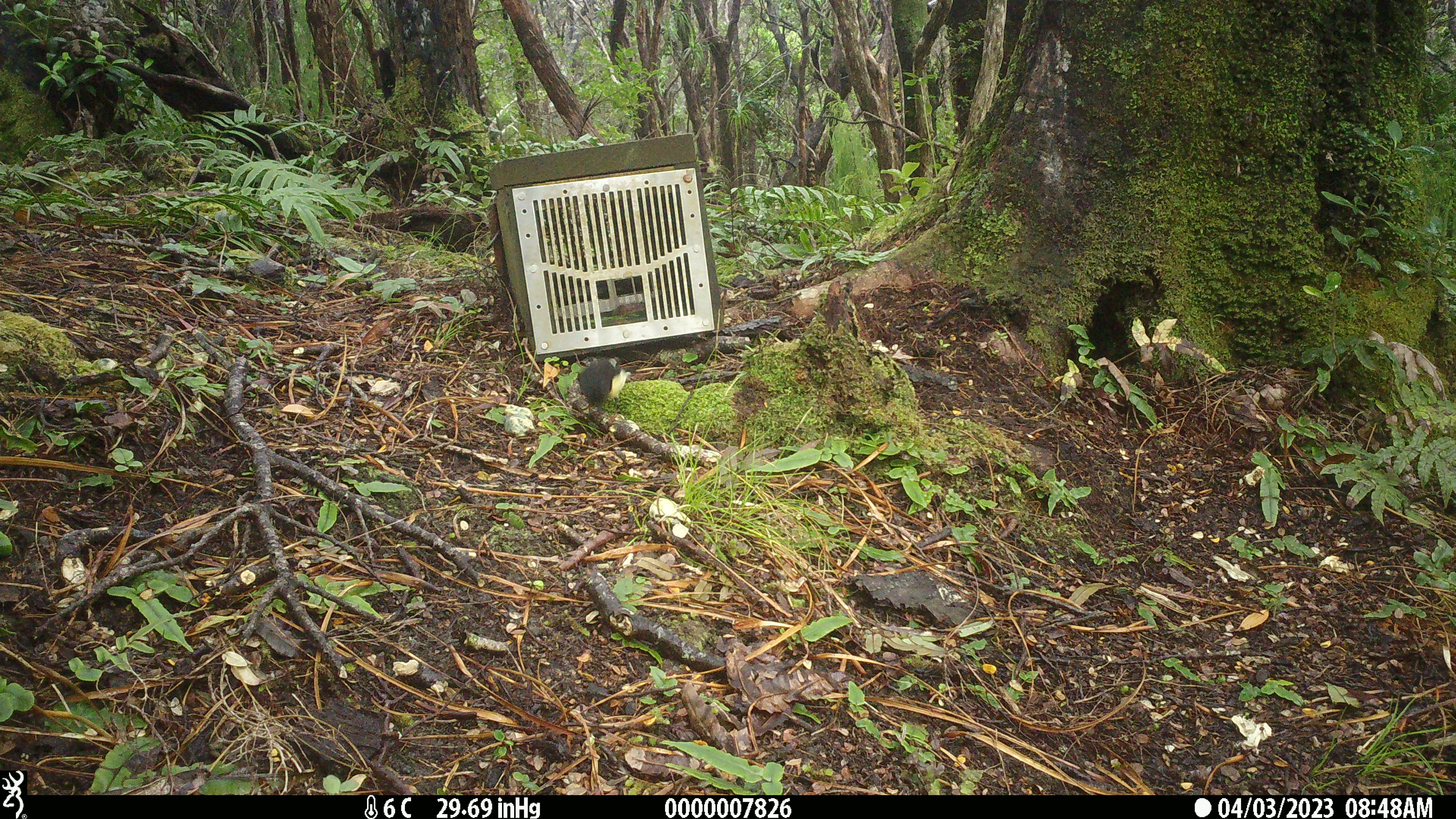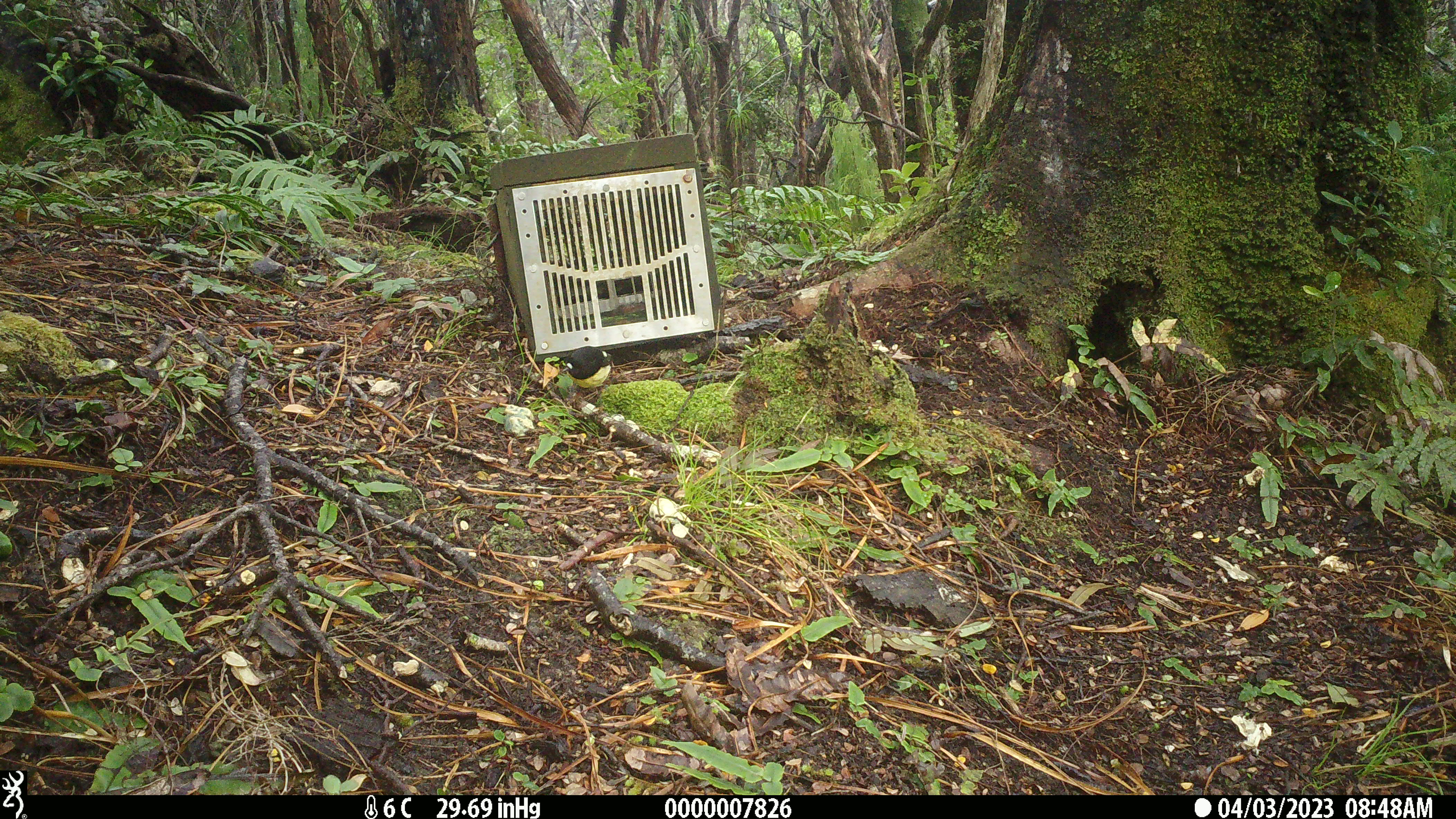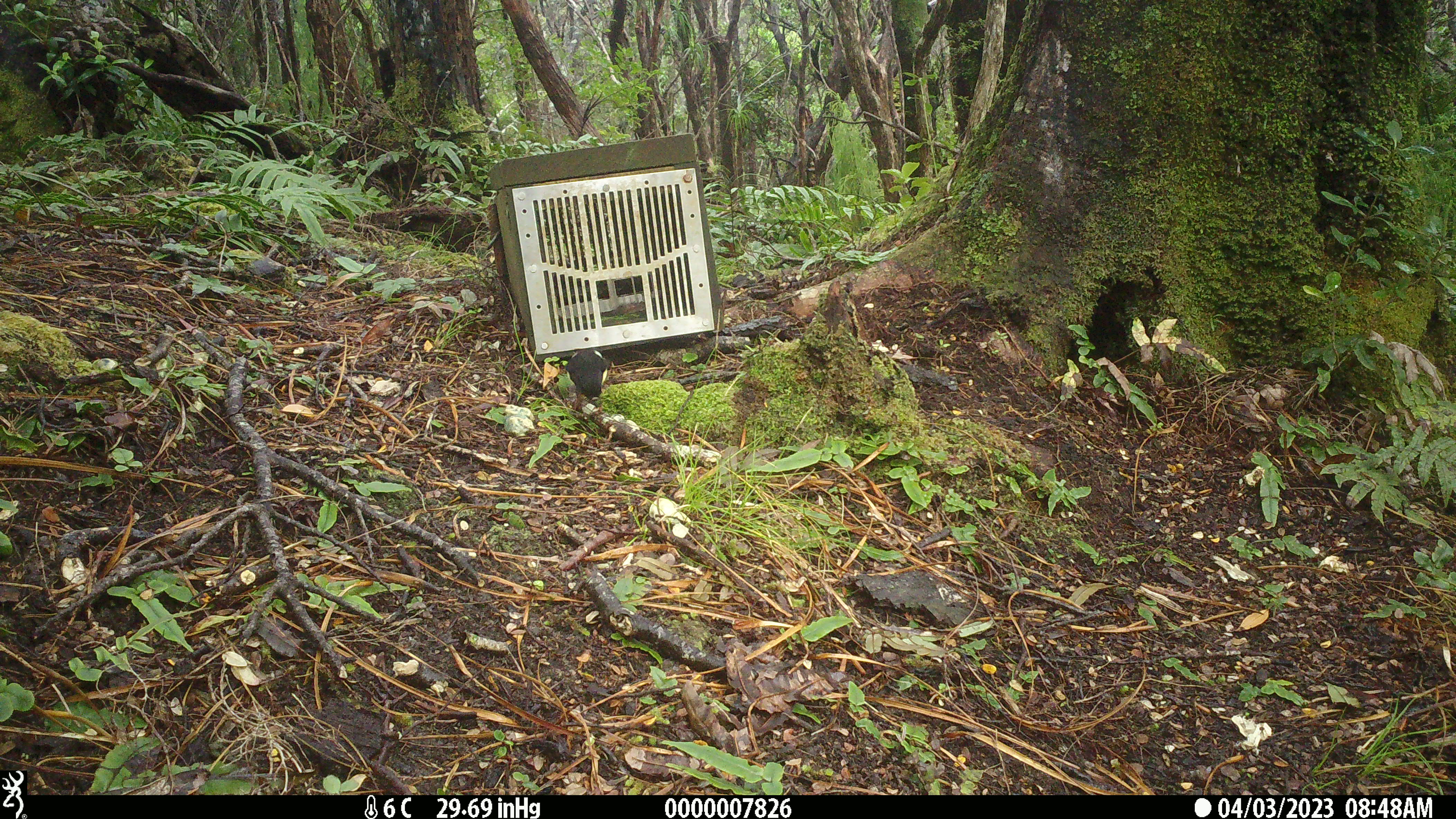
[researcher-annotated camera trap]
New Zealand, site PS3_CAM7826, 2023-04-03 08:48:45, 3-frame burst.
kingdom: Animalia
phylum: Chordata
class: Aves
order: Passeriformes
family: Petroicidae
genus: Petroica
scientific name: Petroica macrocephala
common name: tomtit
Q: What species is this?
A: Tomtit (Petroica macrocephala).